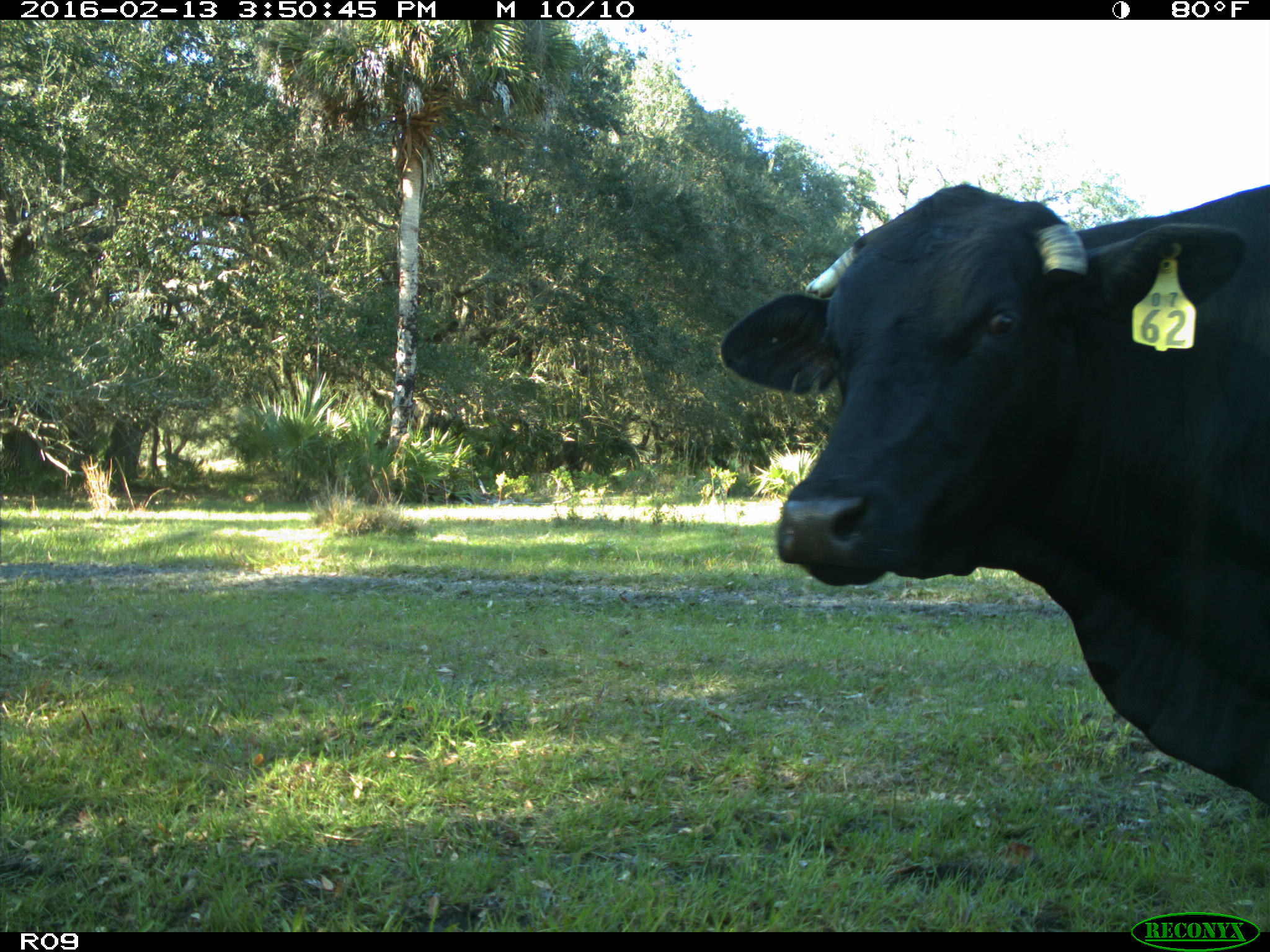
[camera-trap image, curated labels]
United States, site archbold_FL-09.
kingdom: Animalia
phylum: Chordata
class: Mammalia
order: Artiodactyla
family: Bovidae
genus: Bos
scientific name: Bos taurus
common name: domestic cow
Bos taurus (domestic cow).